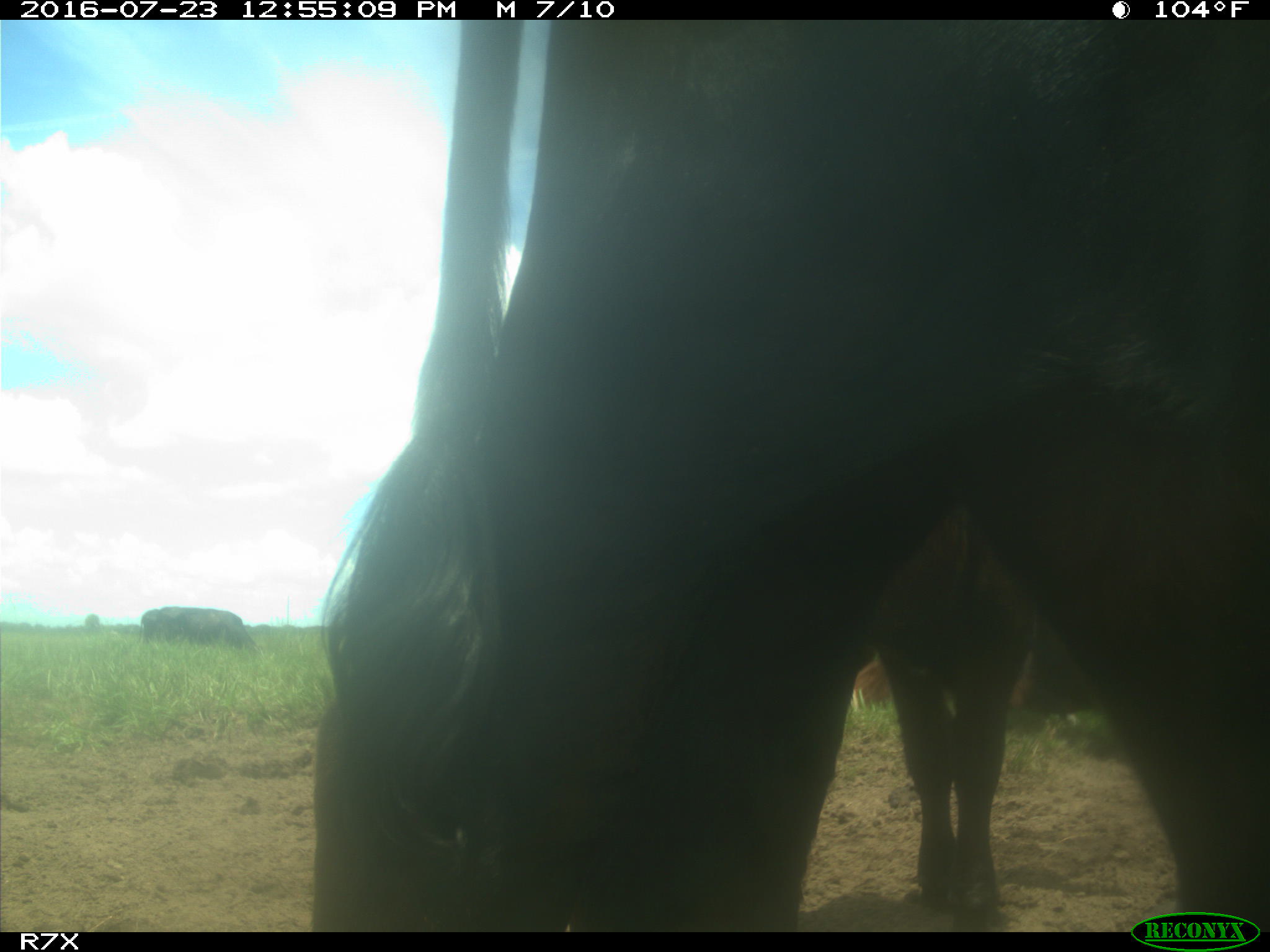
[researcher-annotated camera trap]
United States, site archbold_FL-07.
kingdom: Animalia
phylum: Chordata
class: Mammalia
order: Artiodactyla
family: Bovidae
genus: Bos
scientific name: Bos taurus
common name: domestic cow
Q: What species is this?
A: Bos taurus (domestic cow).